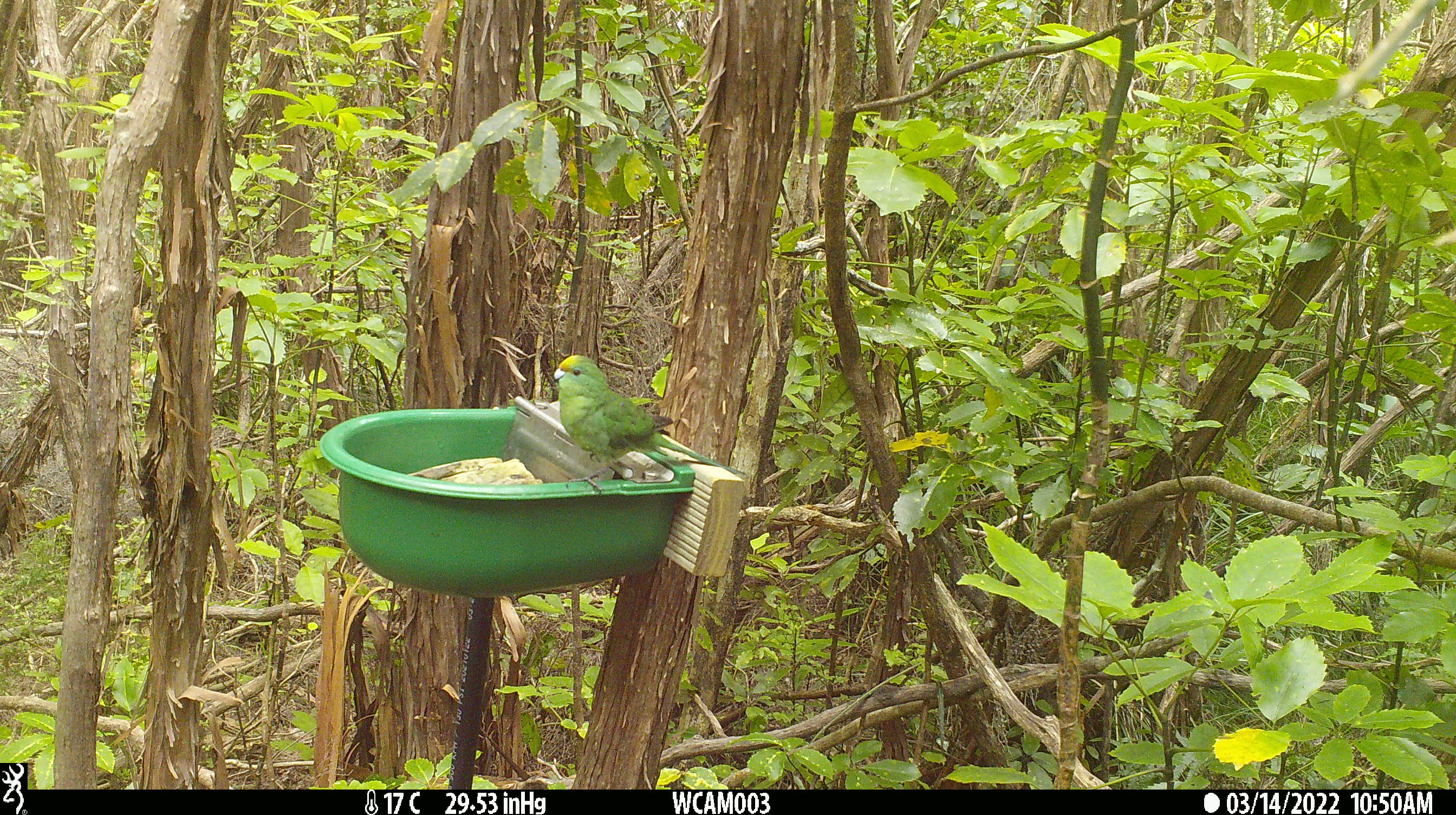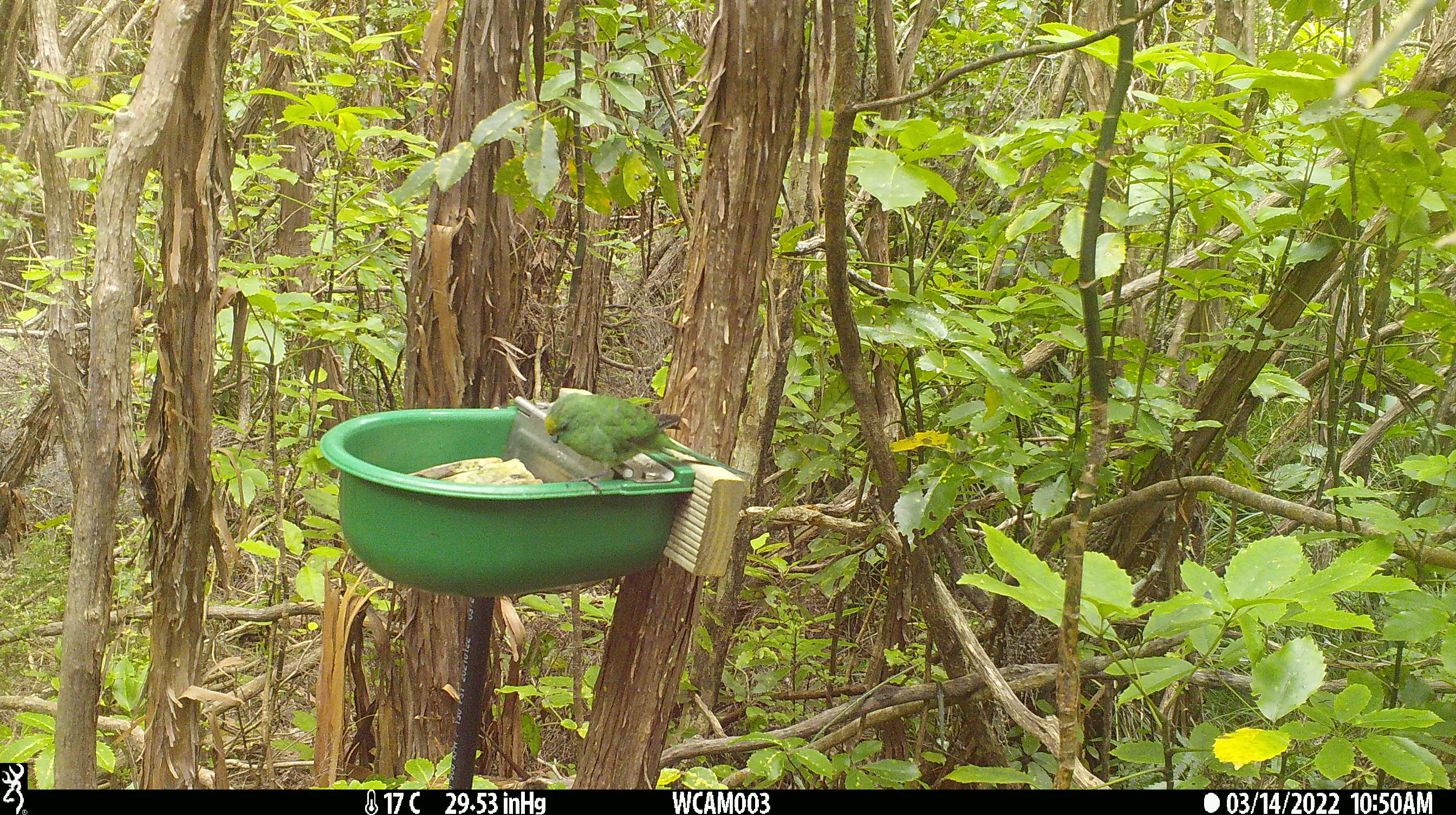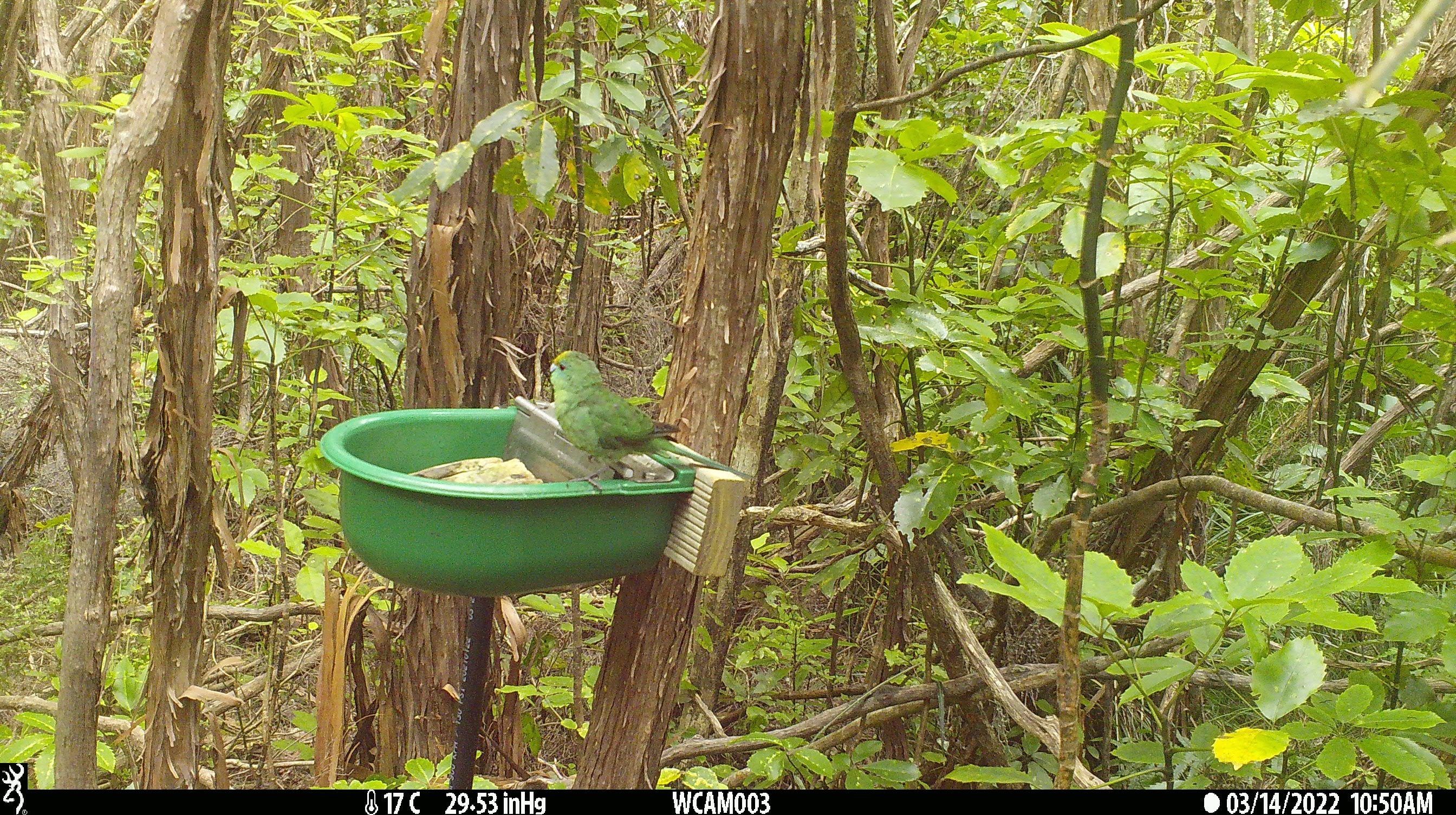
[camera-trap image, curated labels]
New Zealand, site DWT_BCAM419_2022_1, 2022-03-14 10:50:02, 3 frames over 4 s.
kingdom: Animalia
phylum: Chordata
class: Aves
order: Psittaciformes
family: Psittaculidae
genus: Cyanoramphus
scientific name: Cyanoramphus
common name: parakeet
Parakeet (Cyanoramphus).